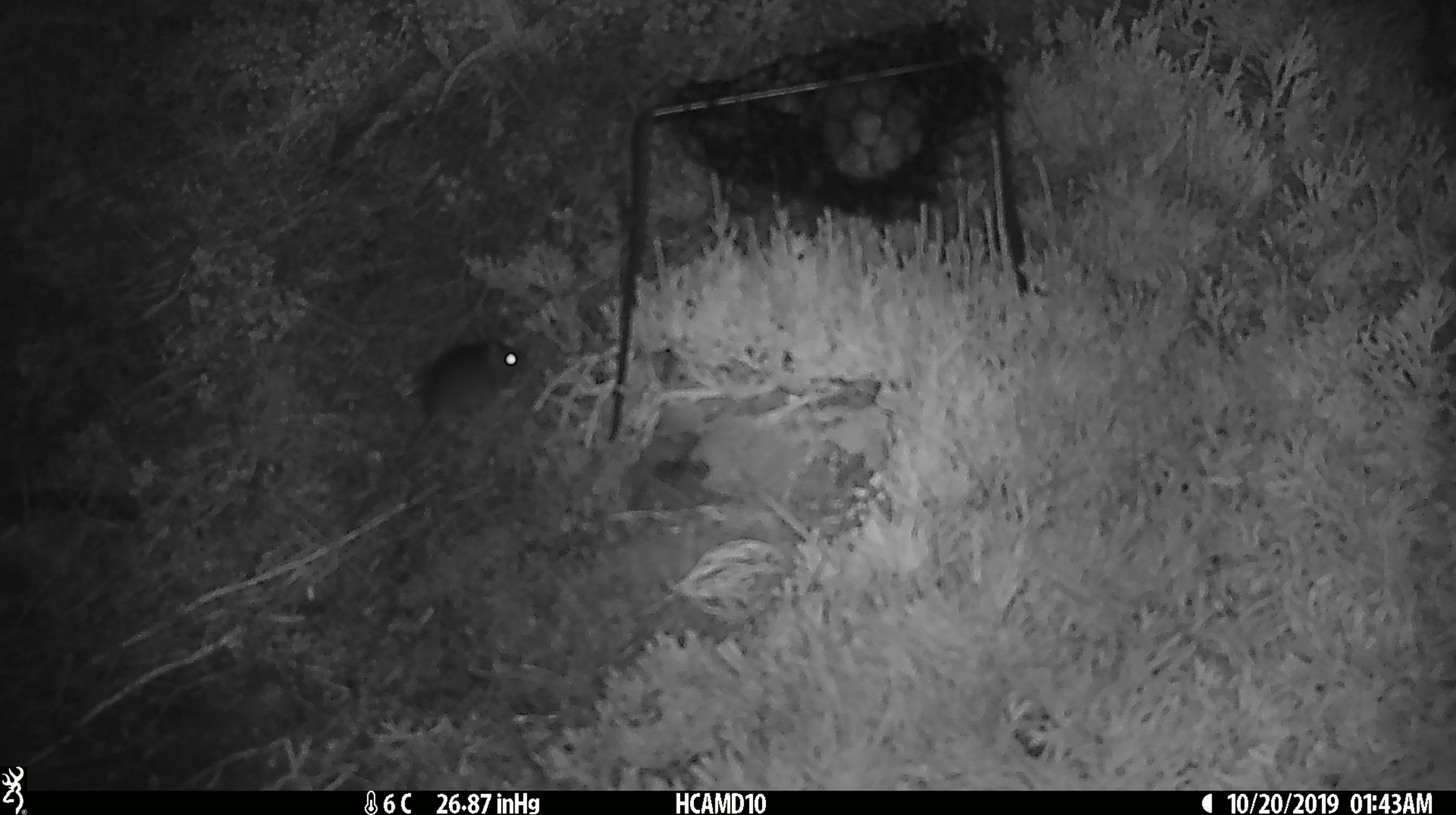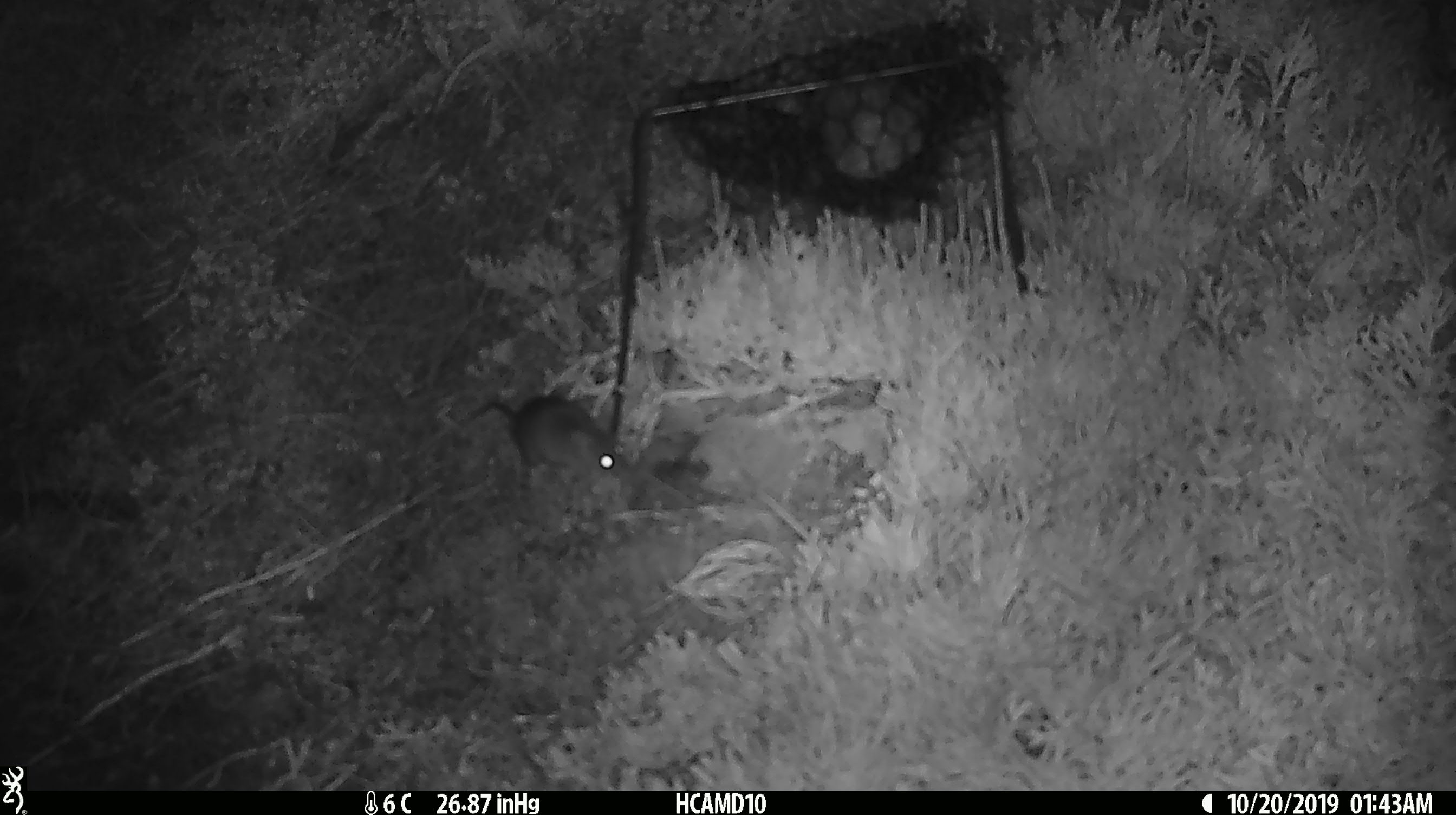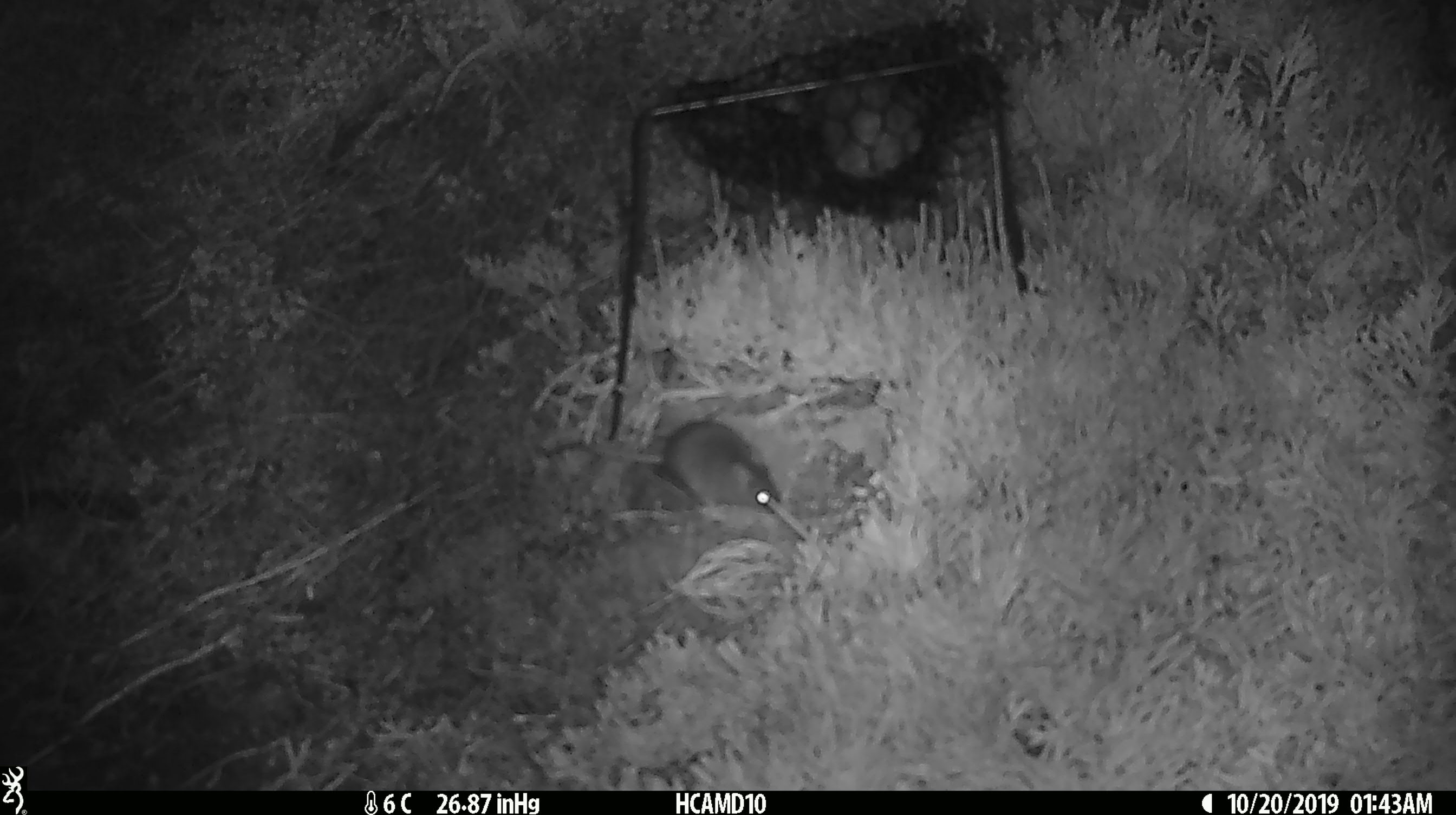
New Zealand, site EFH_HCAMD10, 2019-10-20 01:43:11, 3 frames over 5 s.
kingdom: Animalia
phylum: Chordata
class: Mammalia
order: Rodentia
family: Muridae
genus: Mus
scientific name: Mus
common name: mouse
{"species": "mouse (Mus)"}